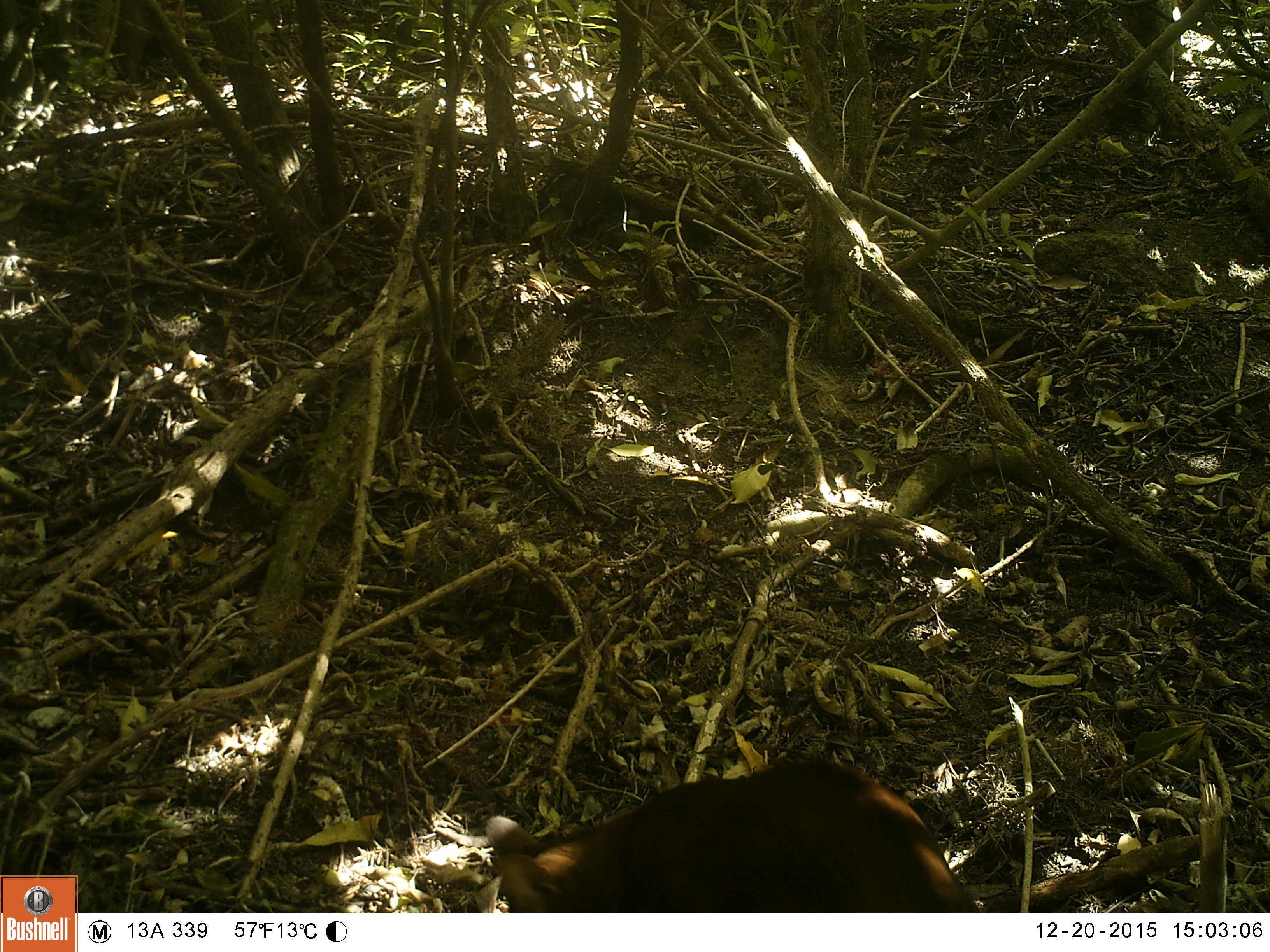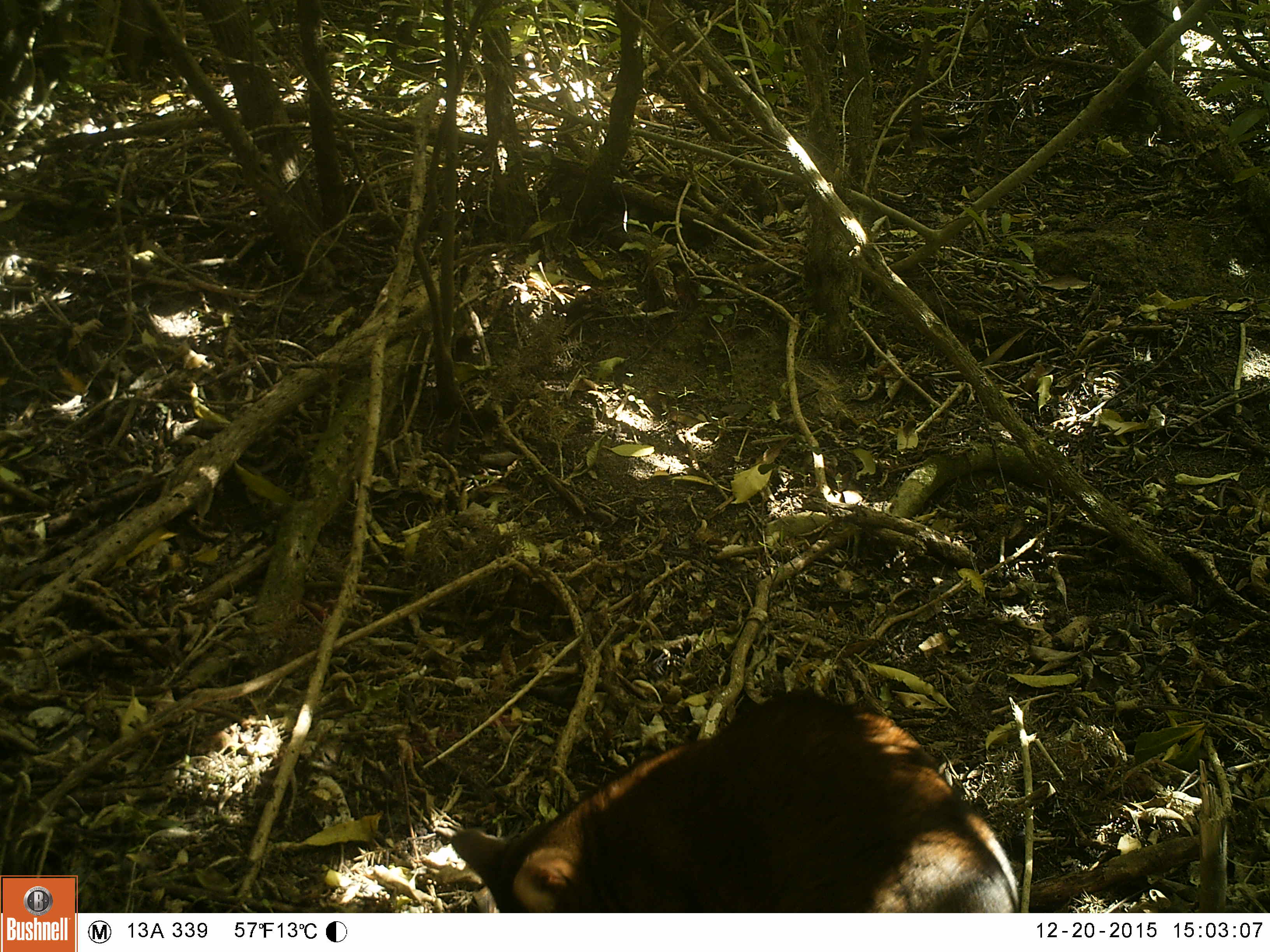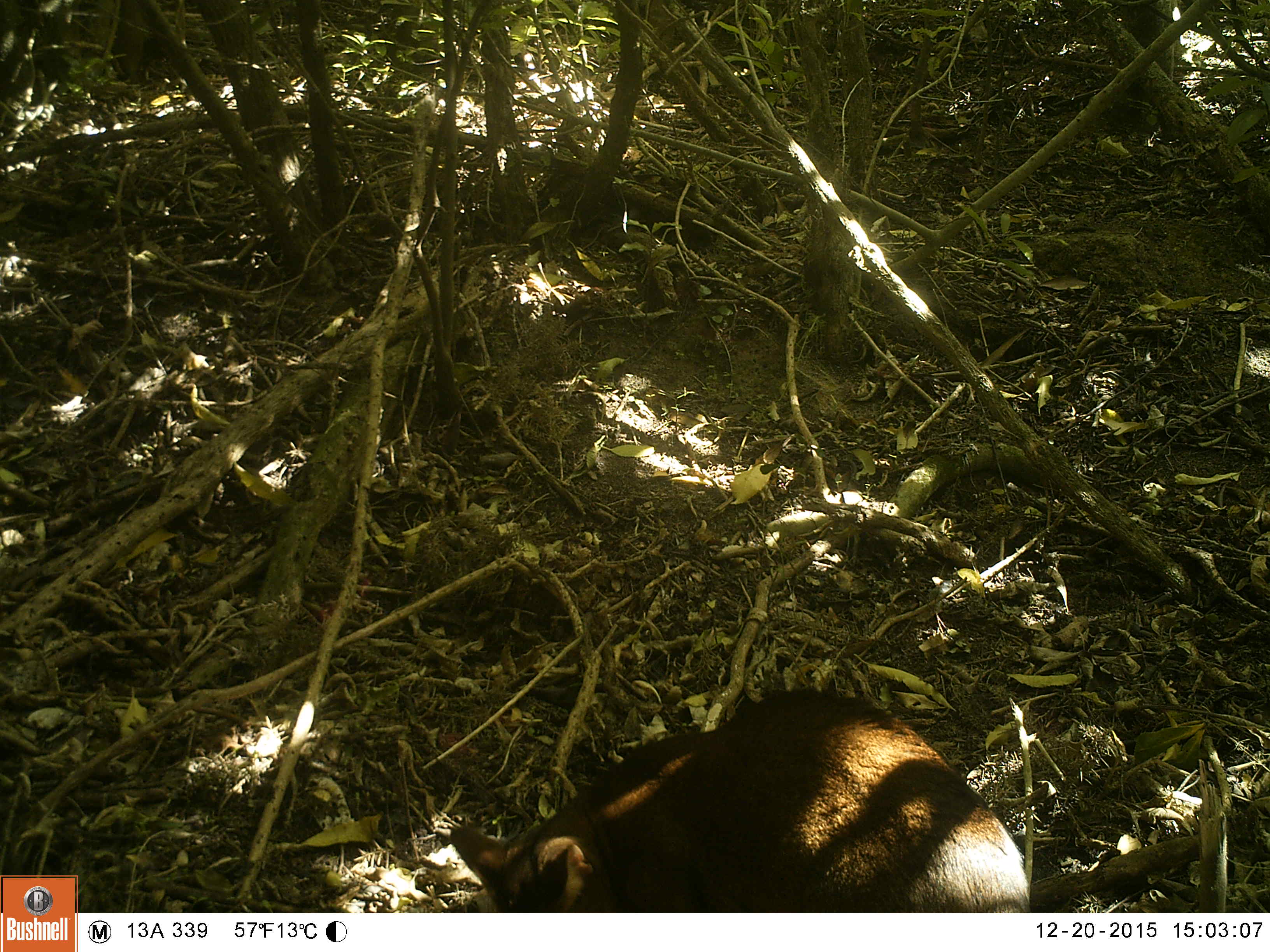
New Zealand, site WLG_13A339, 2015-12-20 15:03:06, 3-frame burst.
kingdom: Animalia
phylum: Chordata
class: Mammalia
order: Carnivora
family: Felidae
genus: Felis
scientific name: Felis catus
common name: domestic cat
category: cat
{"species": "cat (domestic cat) (Felis catus)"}